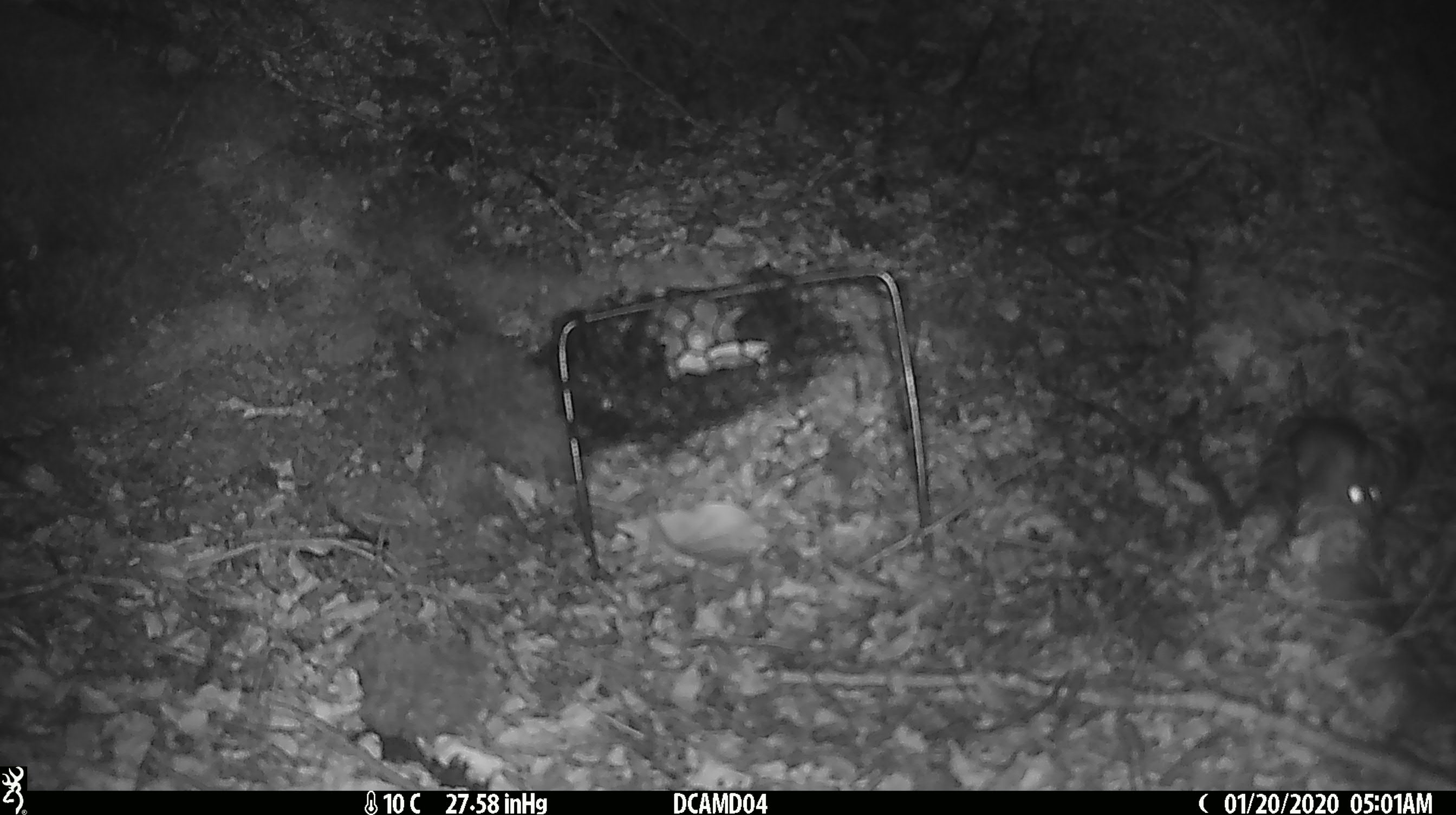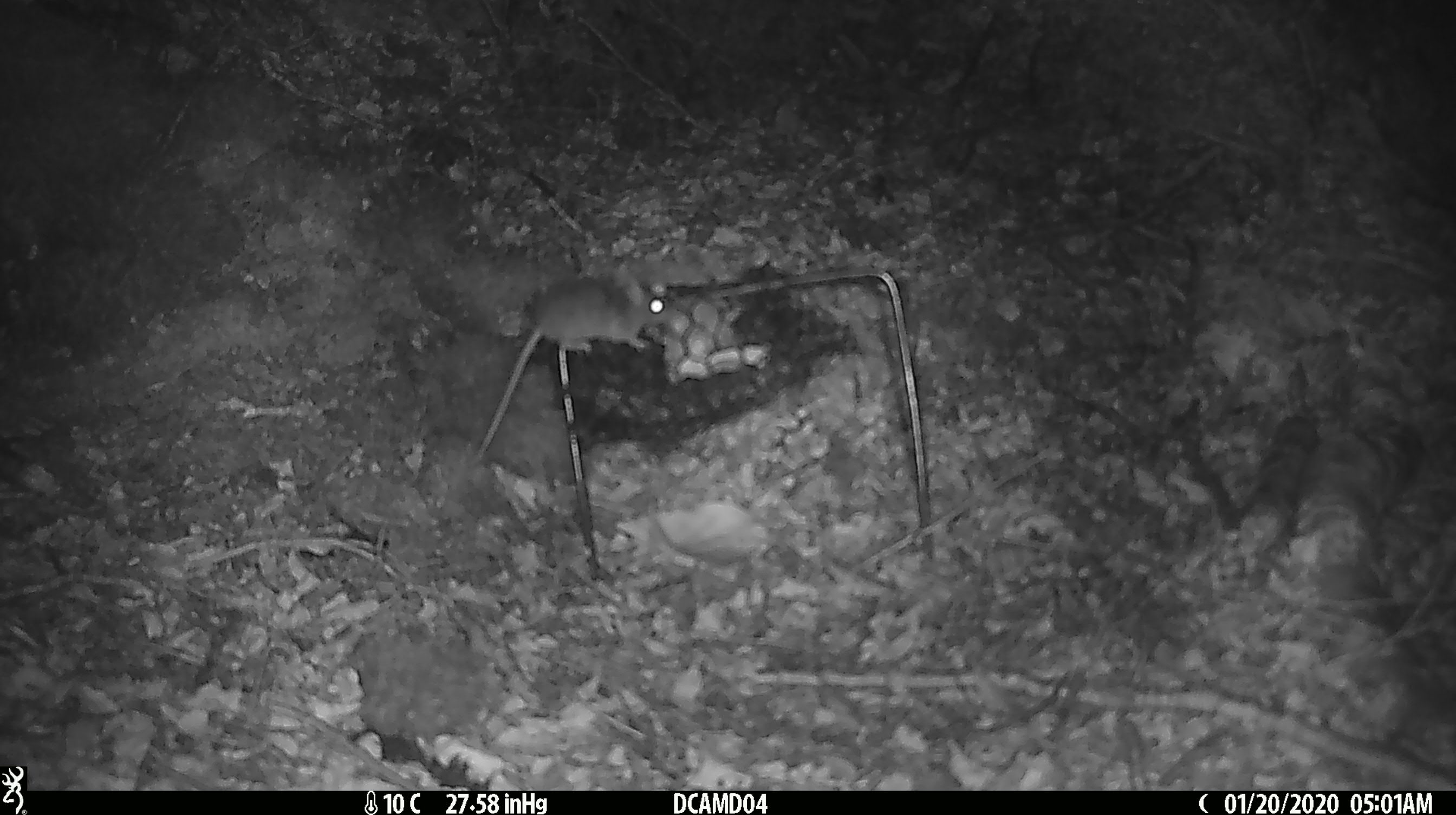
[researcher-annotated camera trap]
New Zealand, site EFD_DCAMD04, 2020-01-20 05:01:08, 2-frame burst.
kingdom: Animalia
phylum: Chordata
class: Mammalia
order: Rodentia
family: Muridae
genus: Mus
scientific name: Mus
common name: mouse